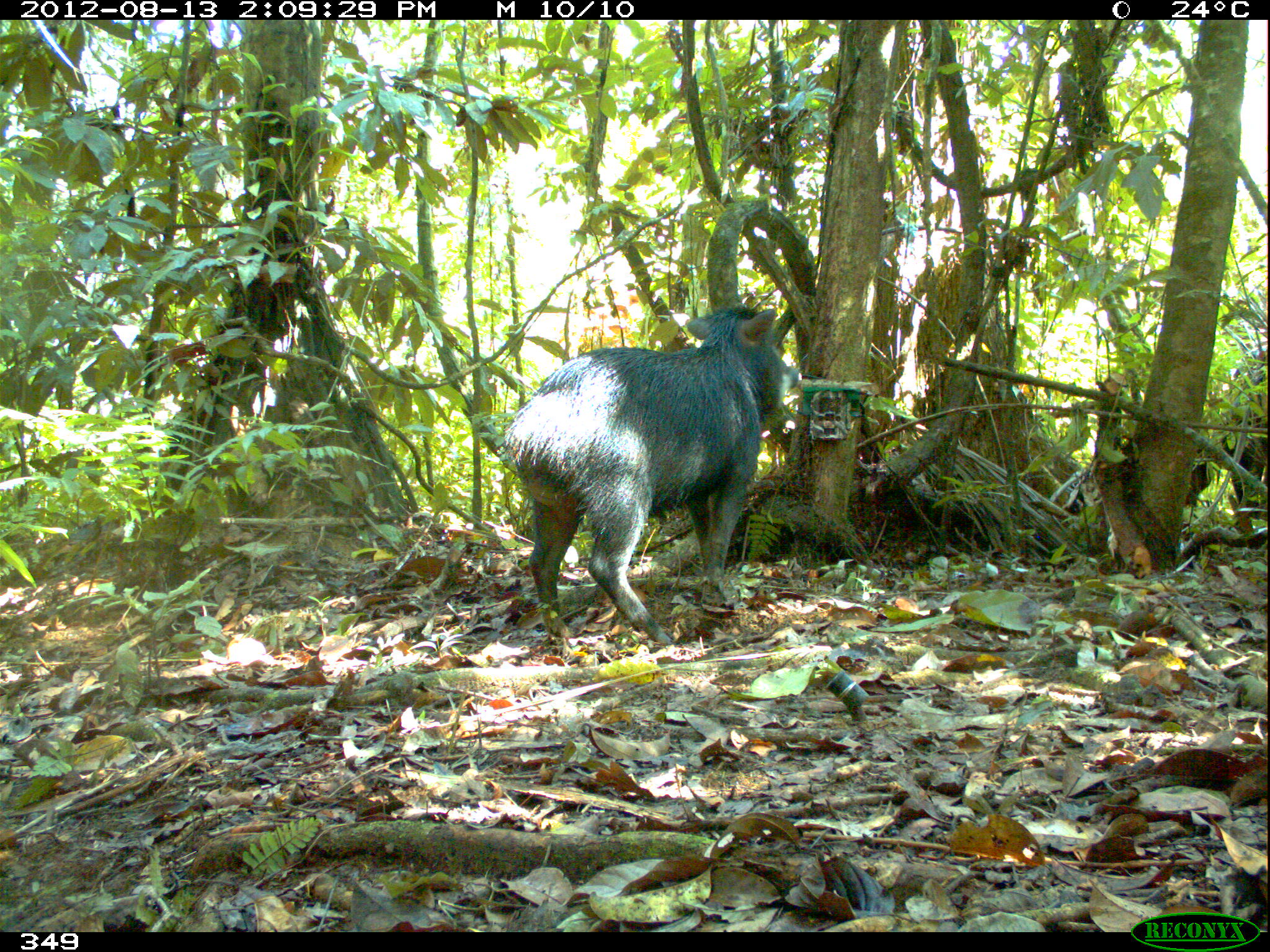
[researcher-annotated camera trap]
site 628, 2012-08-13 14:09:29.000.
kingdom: Animalia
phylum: Chordata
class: Mammalia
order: Artiodactyla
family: Tayassuidae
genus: Tayassu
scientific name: Tayassu pecari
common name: white-lipped peccary